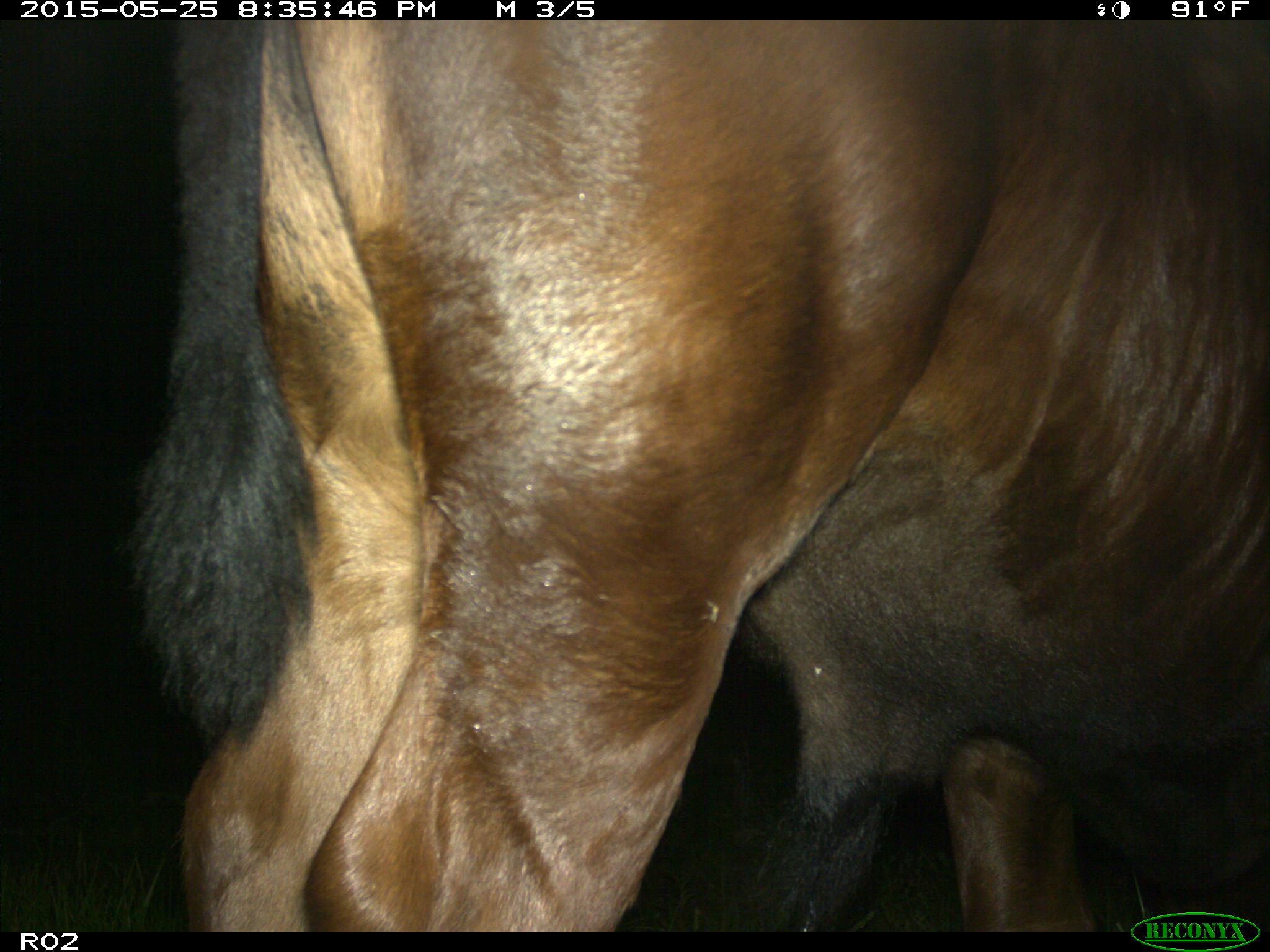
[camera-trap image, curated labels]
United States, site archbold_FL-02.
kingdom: Animalia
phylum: Chordata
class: Mammalia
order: Artiodactyla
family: Bovidae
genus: Bos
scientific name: Bos taurus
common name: domestic cow